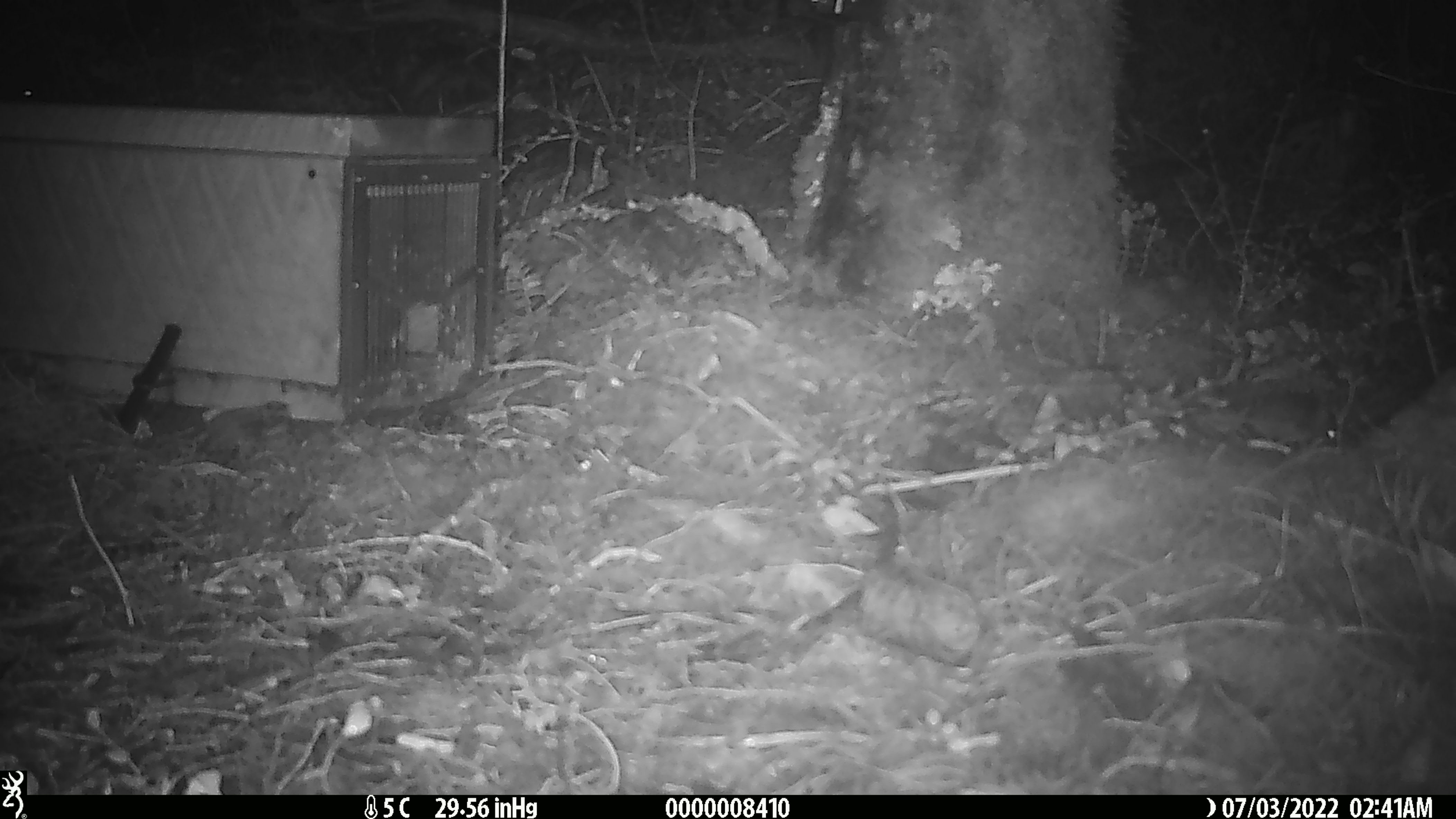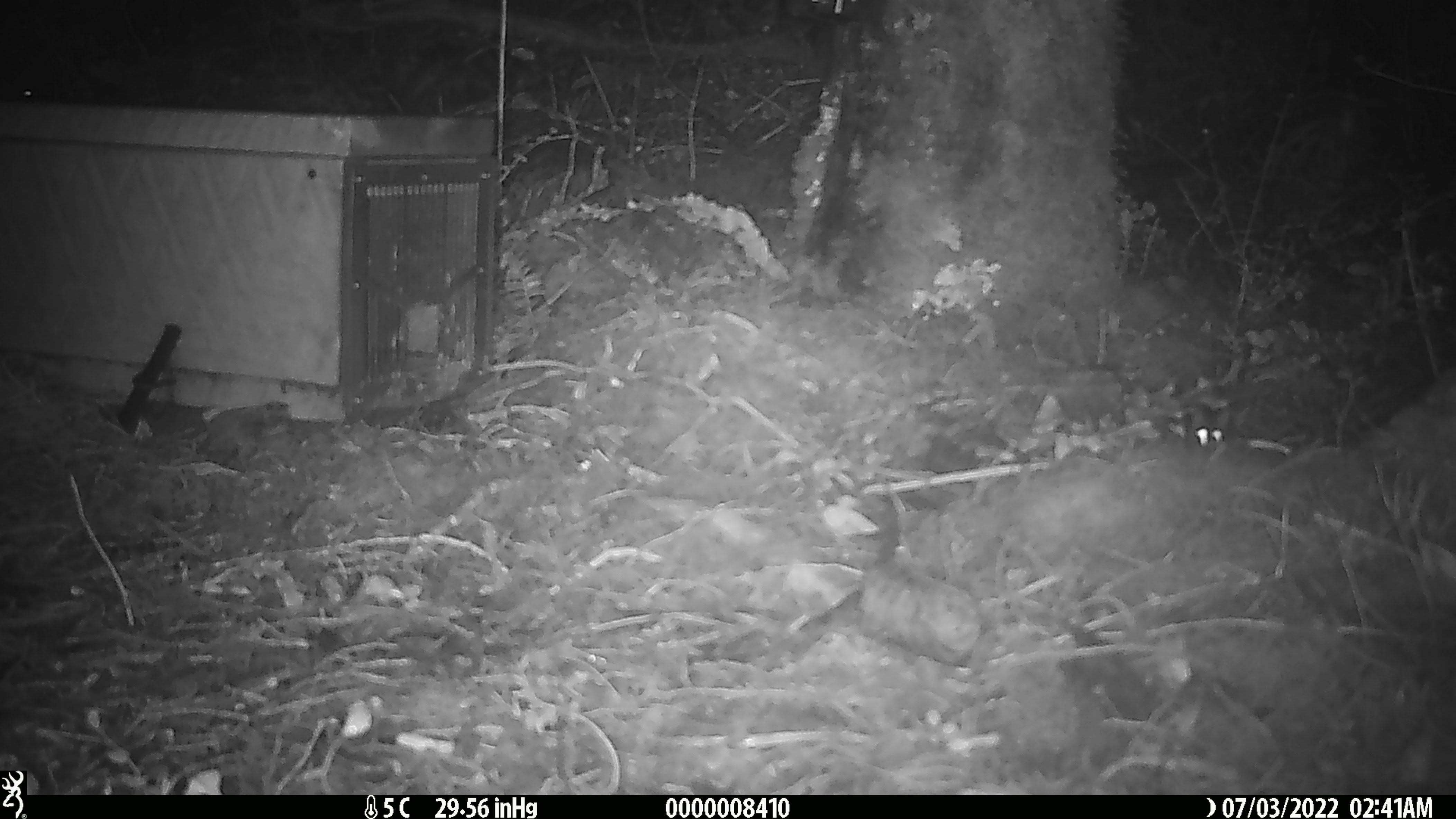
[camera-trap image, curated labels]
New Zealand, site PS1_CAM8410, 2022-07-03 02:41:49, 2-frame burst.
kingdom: Animalia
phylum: Chordata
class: Mammalia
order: Rodentia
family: Muridae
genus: Mus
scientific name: Mus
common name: mouse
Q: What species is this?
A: Mouse (Mus).